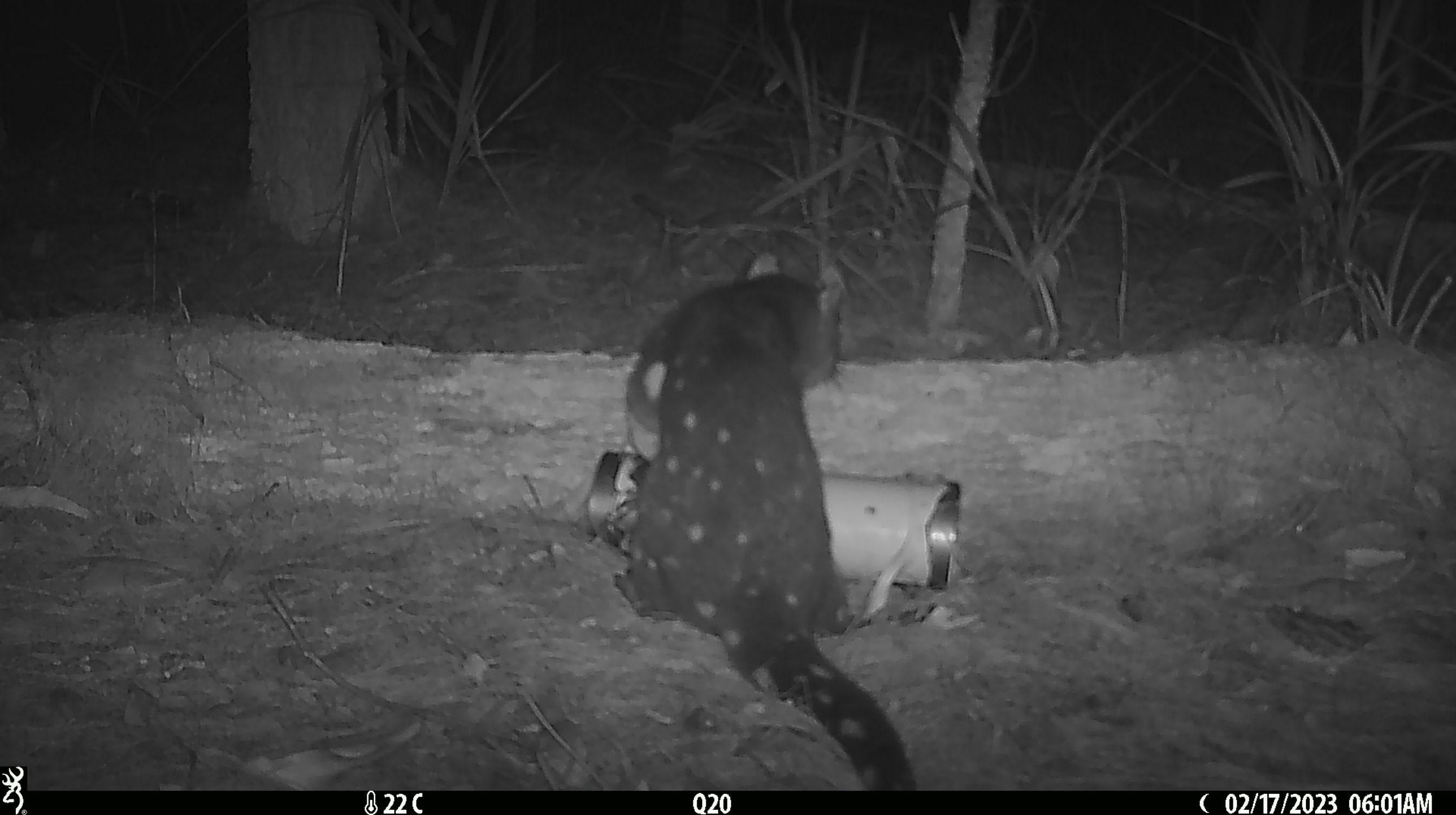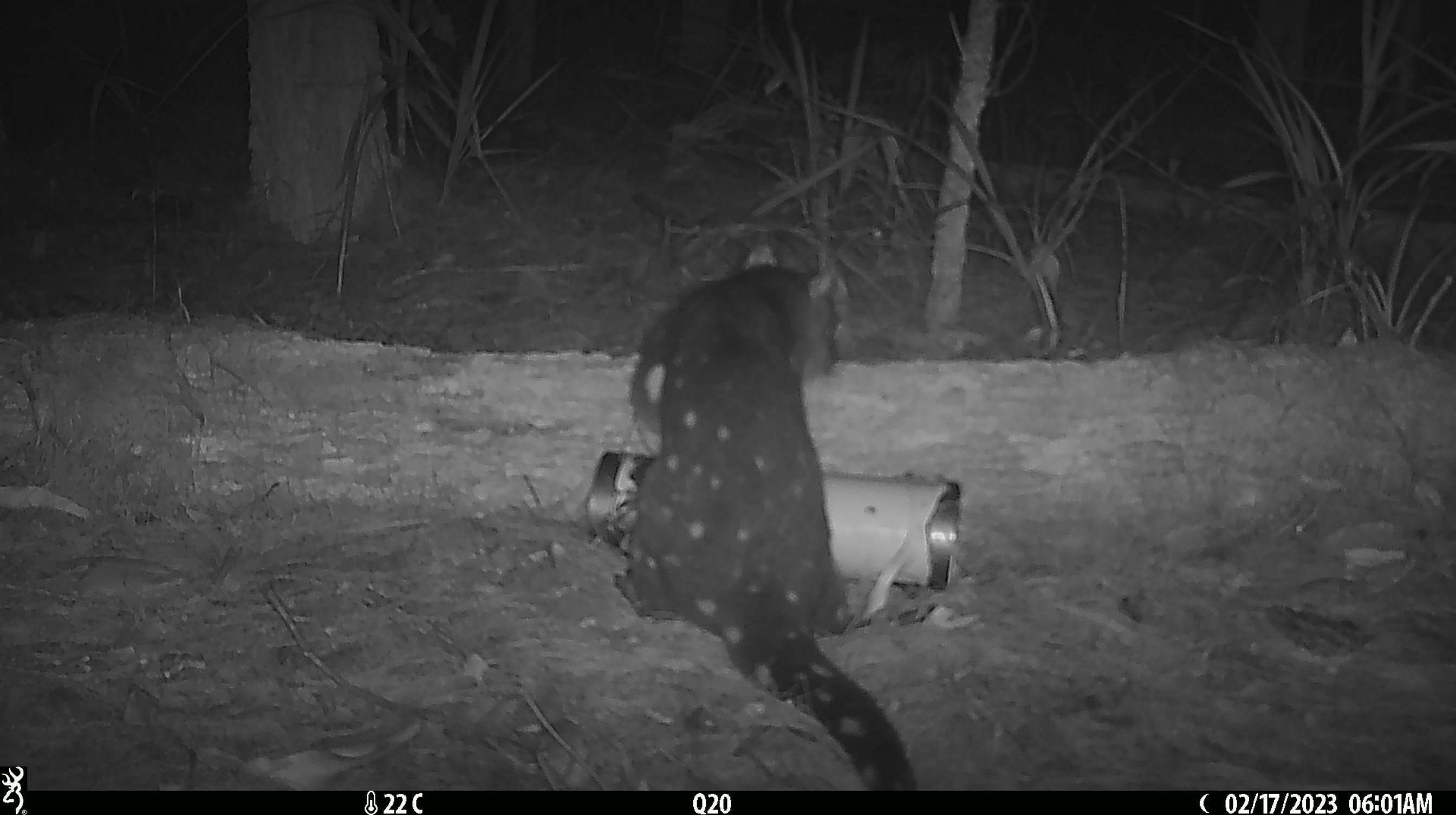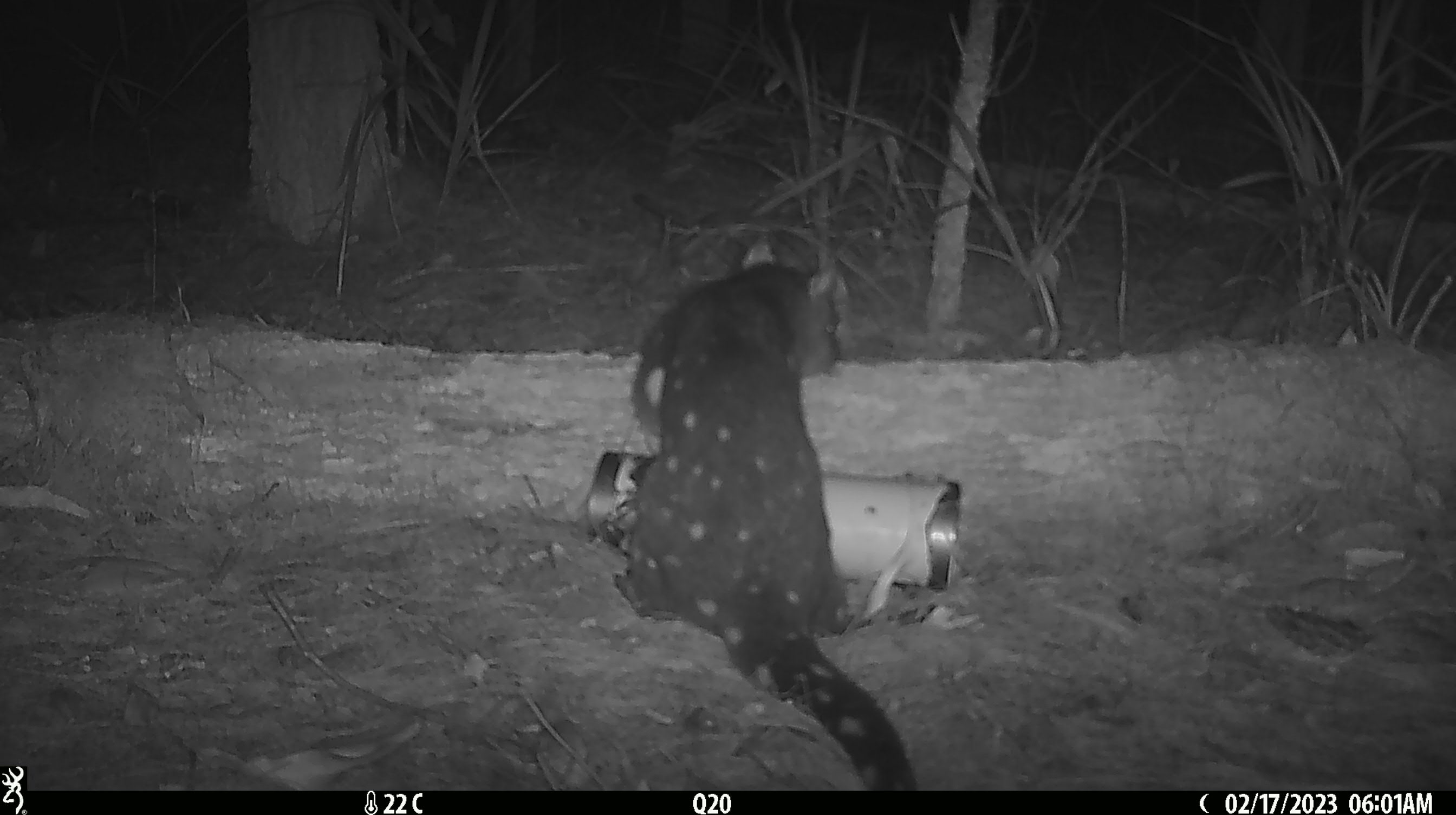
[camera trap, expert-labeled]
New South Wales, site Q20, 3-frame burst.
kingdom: Animalia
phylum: Chordata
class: Mammalia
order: Dasyuromorphia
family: Dasyuridae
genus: Dasyurus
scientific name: Dasyurus maculatus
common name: spotted-tailed quoll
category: quoll